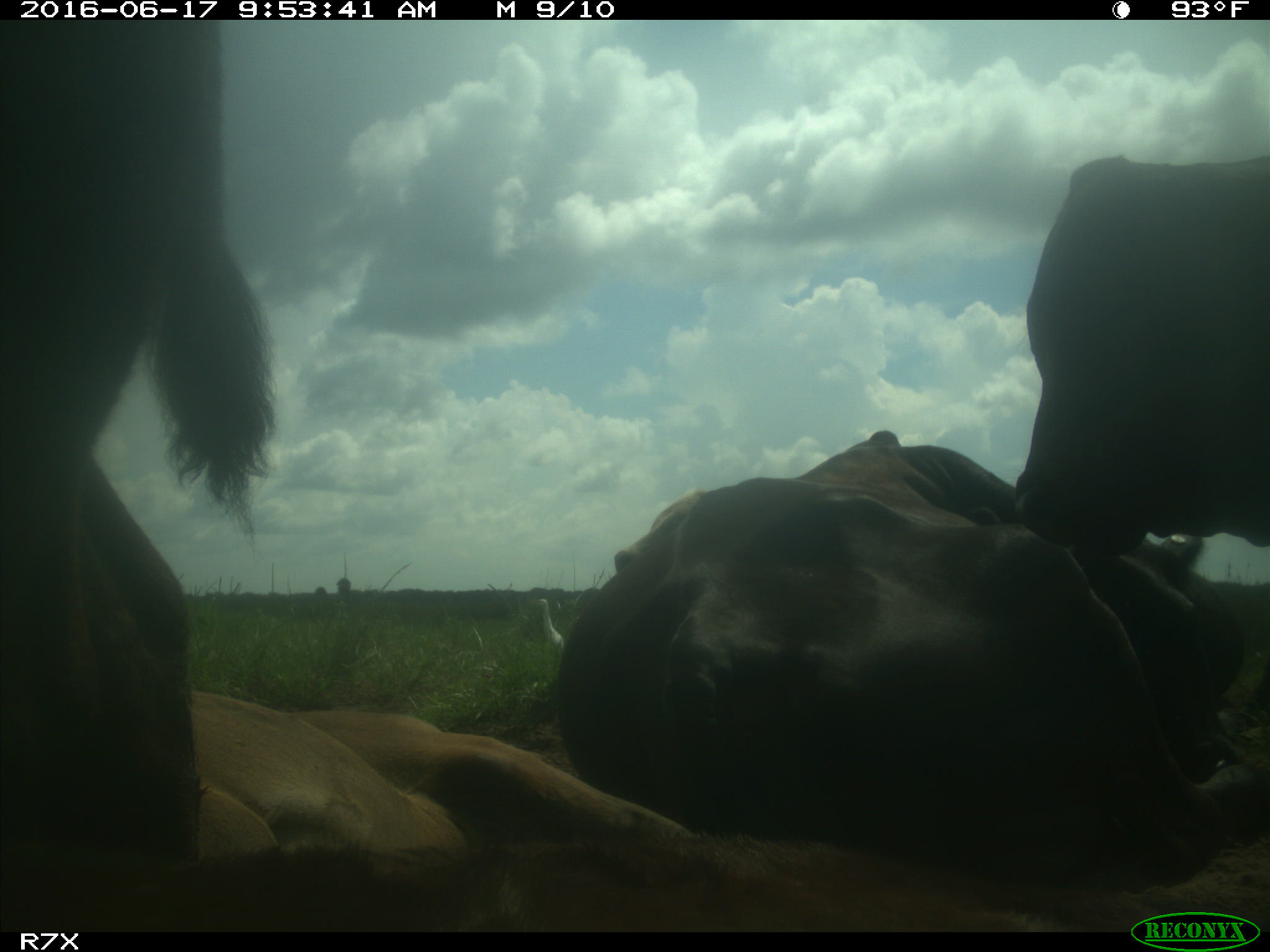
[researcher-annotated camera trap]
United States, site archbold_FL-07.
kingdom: Animalia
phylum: Chordata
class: Mammalia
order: Artiodactyla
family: Bovidae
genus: Bos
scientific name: Bos taurus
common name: domestic cow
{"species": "Bos taurus (domestic cow)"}